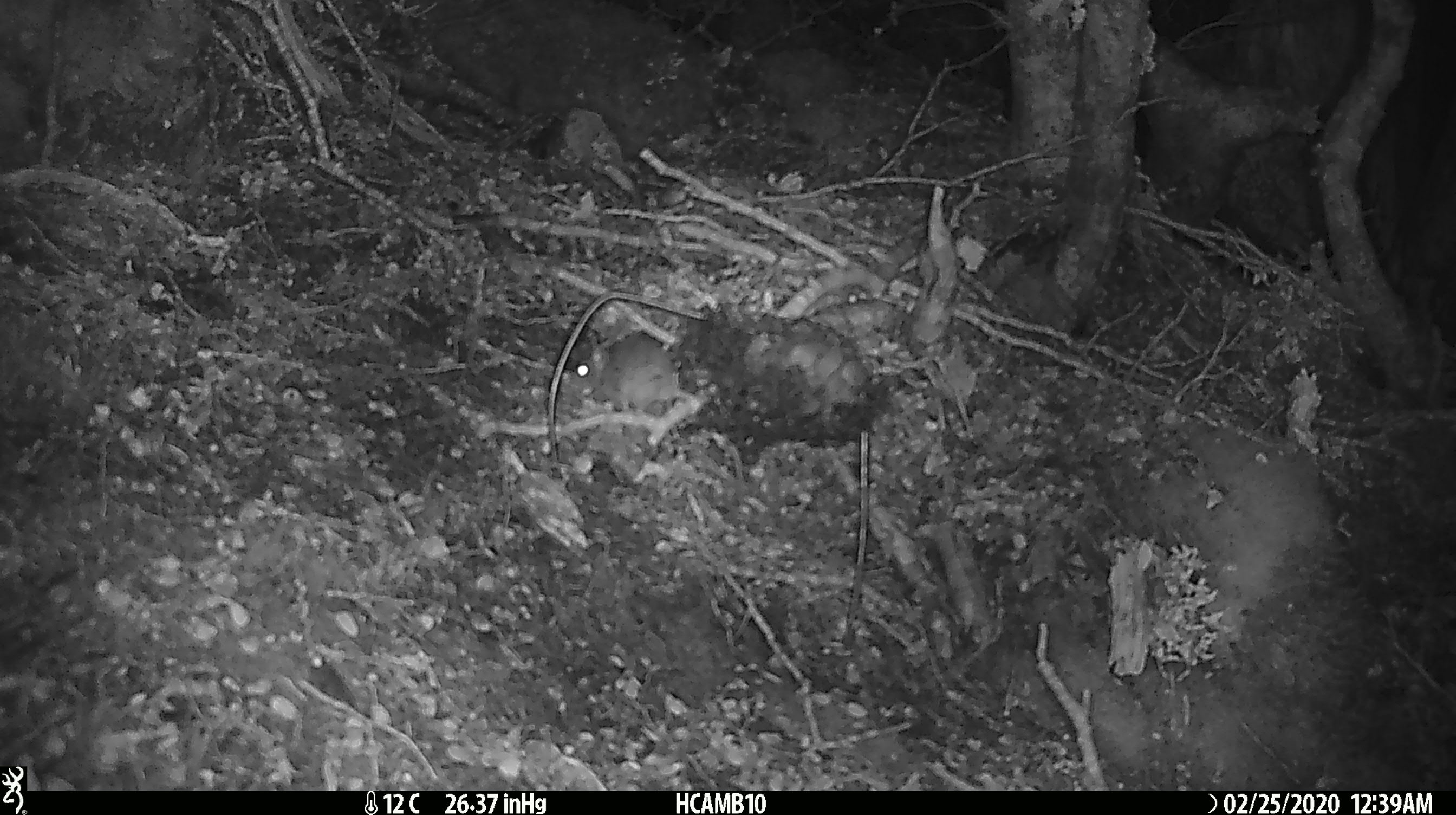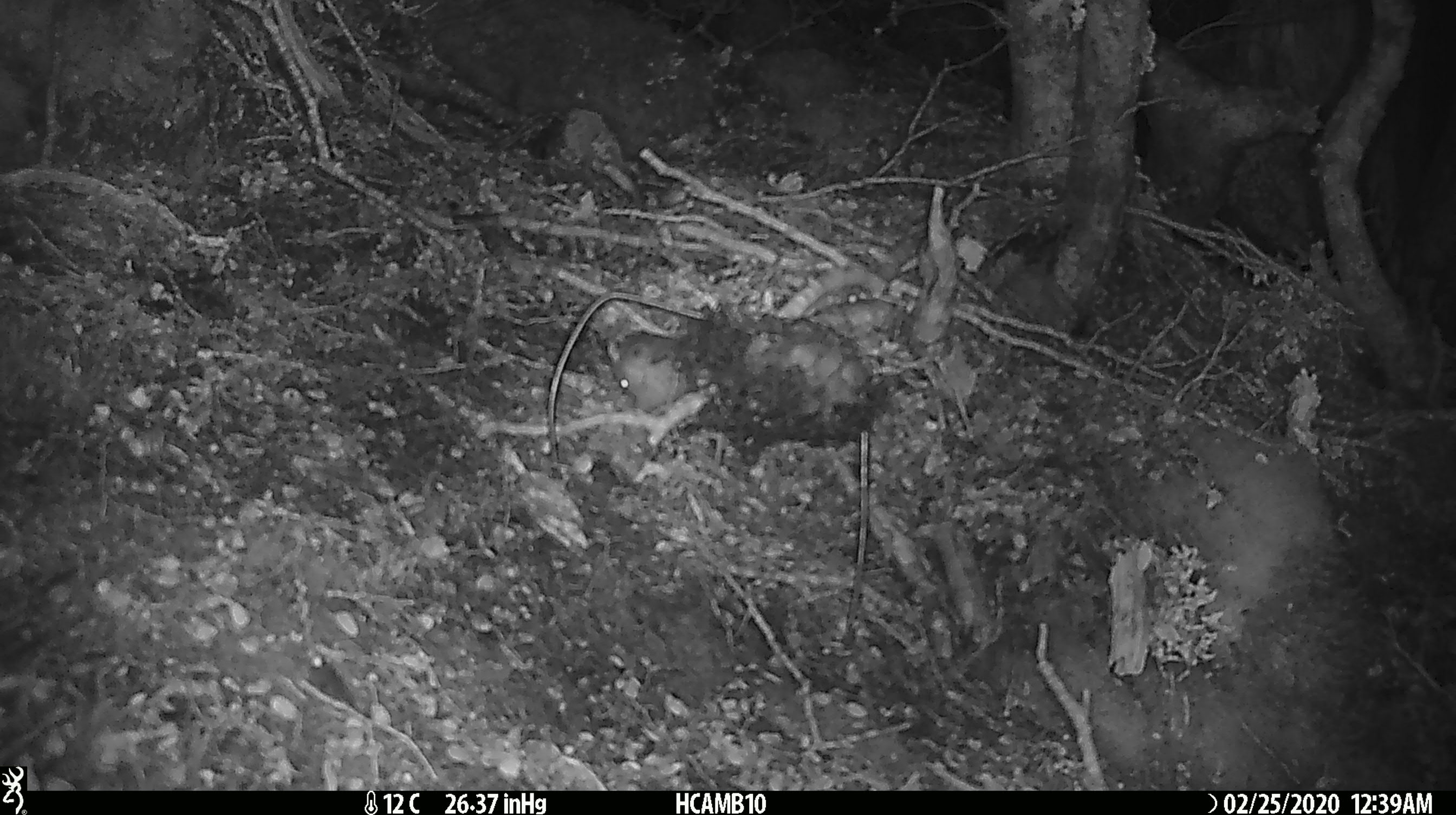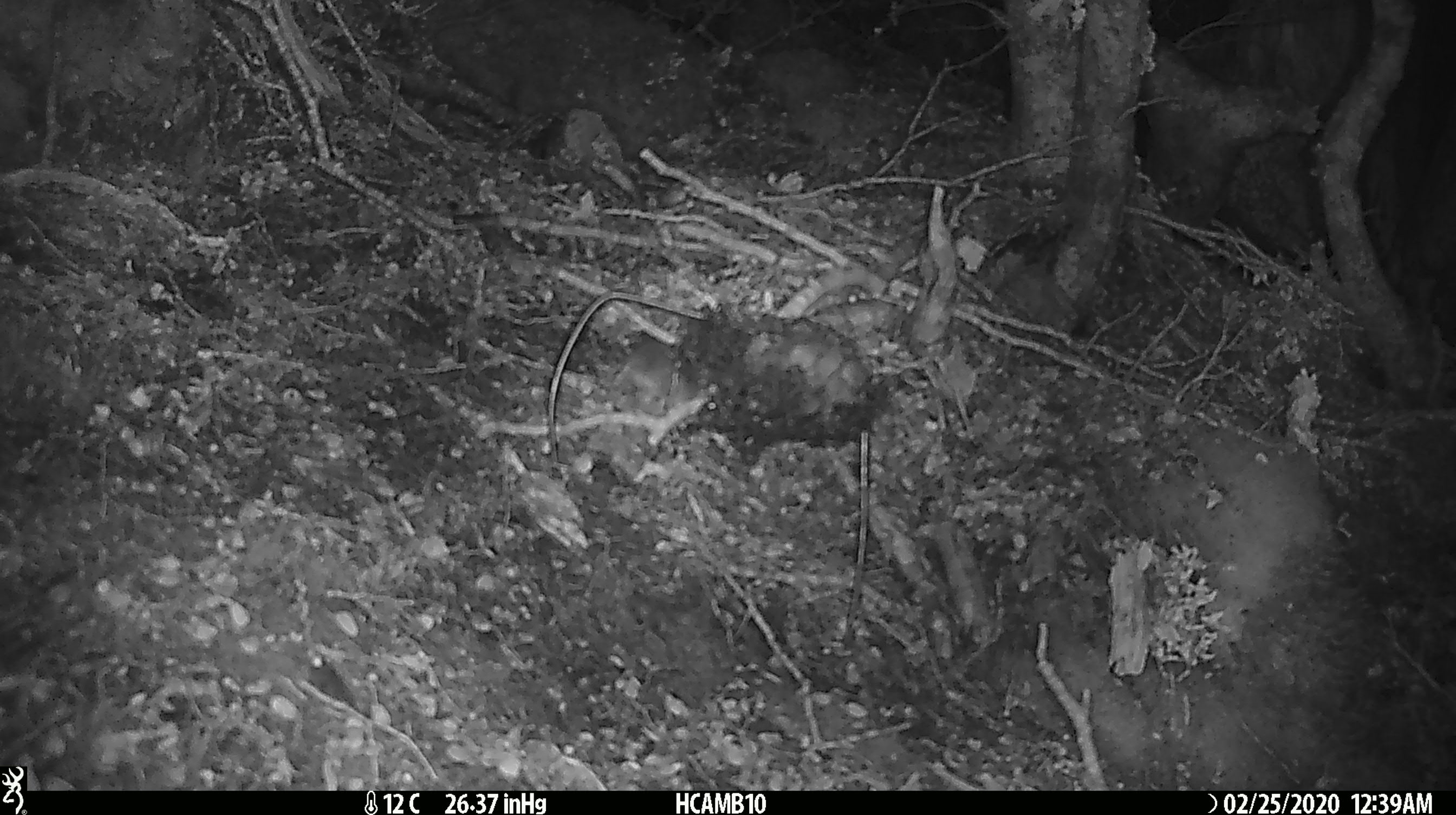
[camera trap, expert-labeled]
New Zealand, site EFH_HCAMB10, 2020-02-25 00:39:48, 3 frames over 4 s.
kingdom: Animalia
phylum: Chordata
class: Mammalia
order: Rodentia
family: Muridae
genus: Mus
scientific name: Mus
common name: mouse